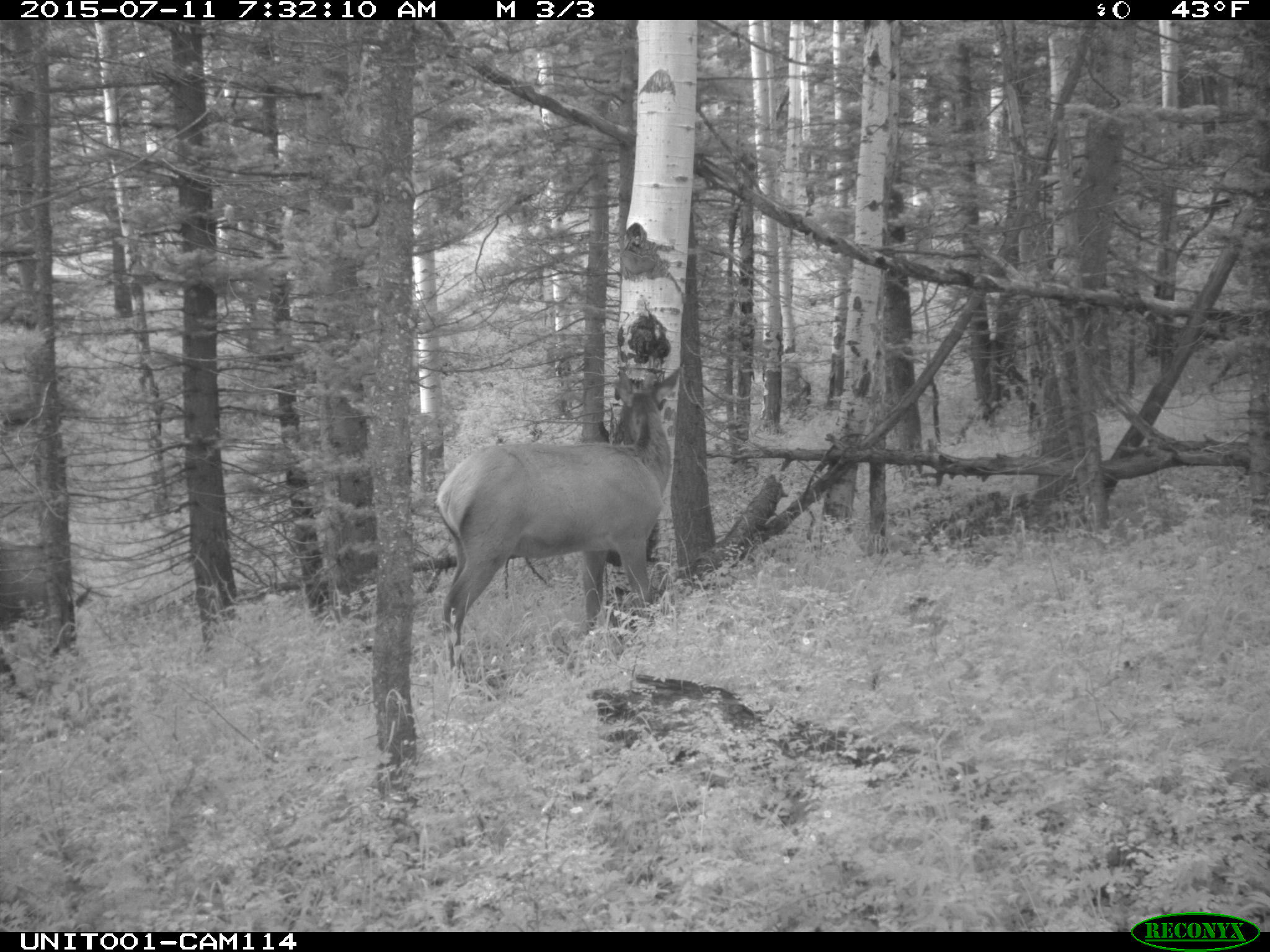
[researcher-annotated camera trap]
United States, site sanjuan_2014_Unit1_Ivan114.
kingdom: Animalia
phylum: Chordata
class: Mammalia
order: Artiodactyla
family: Cervidae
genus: Cervus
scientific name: Cervus elaphus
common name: red deer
Cervus elaphus (red deer).